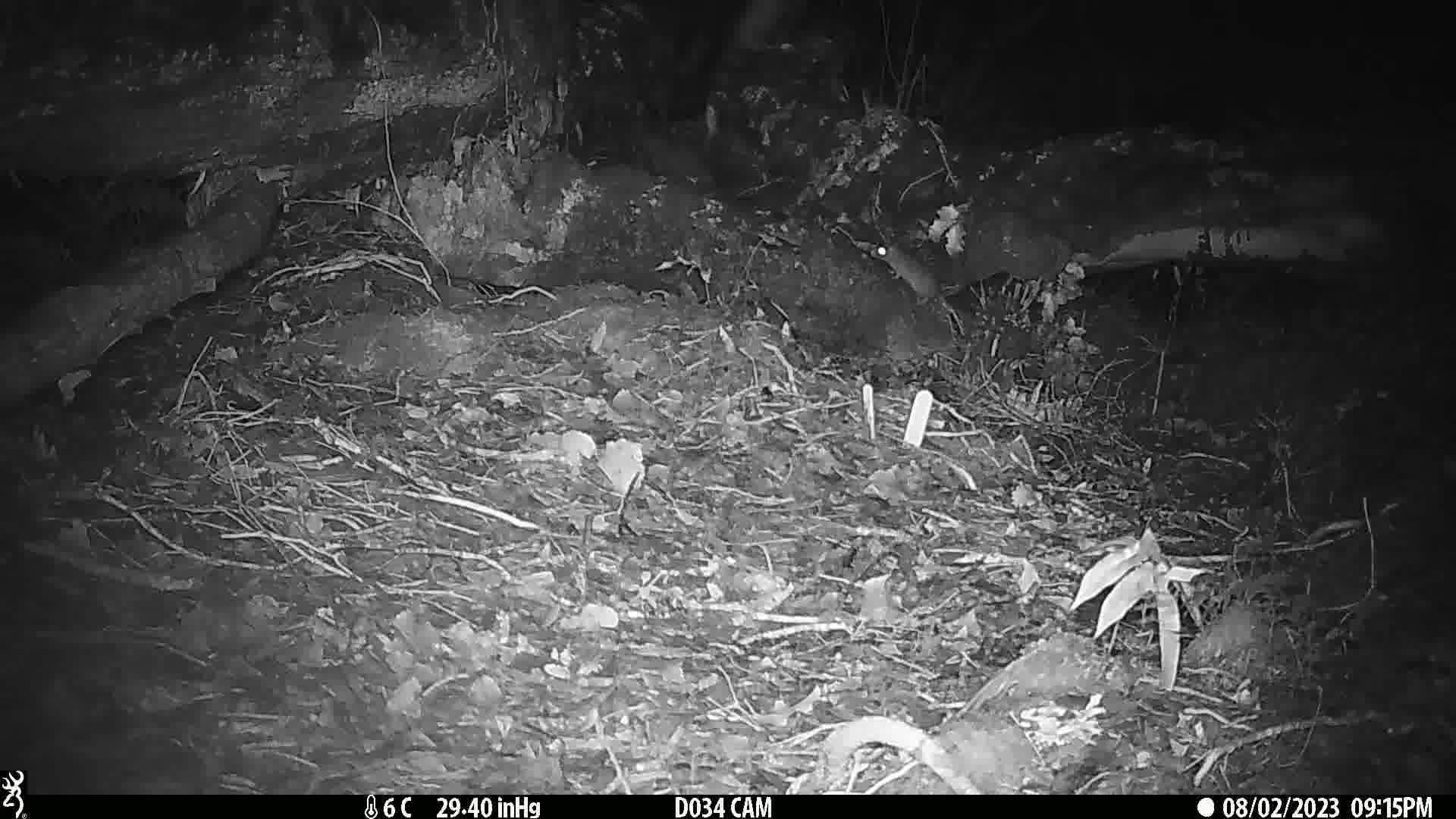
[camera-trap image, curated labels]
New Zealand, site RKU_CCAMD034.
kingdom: Animalia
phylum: Chordata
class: Mammalia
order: Rodentia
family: Muridae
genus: Rattus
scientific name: Rattus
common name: rat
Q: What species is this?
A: Rat (Rattus).